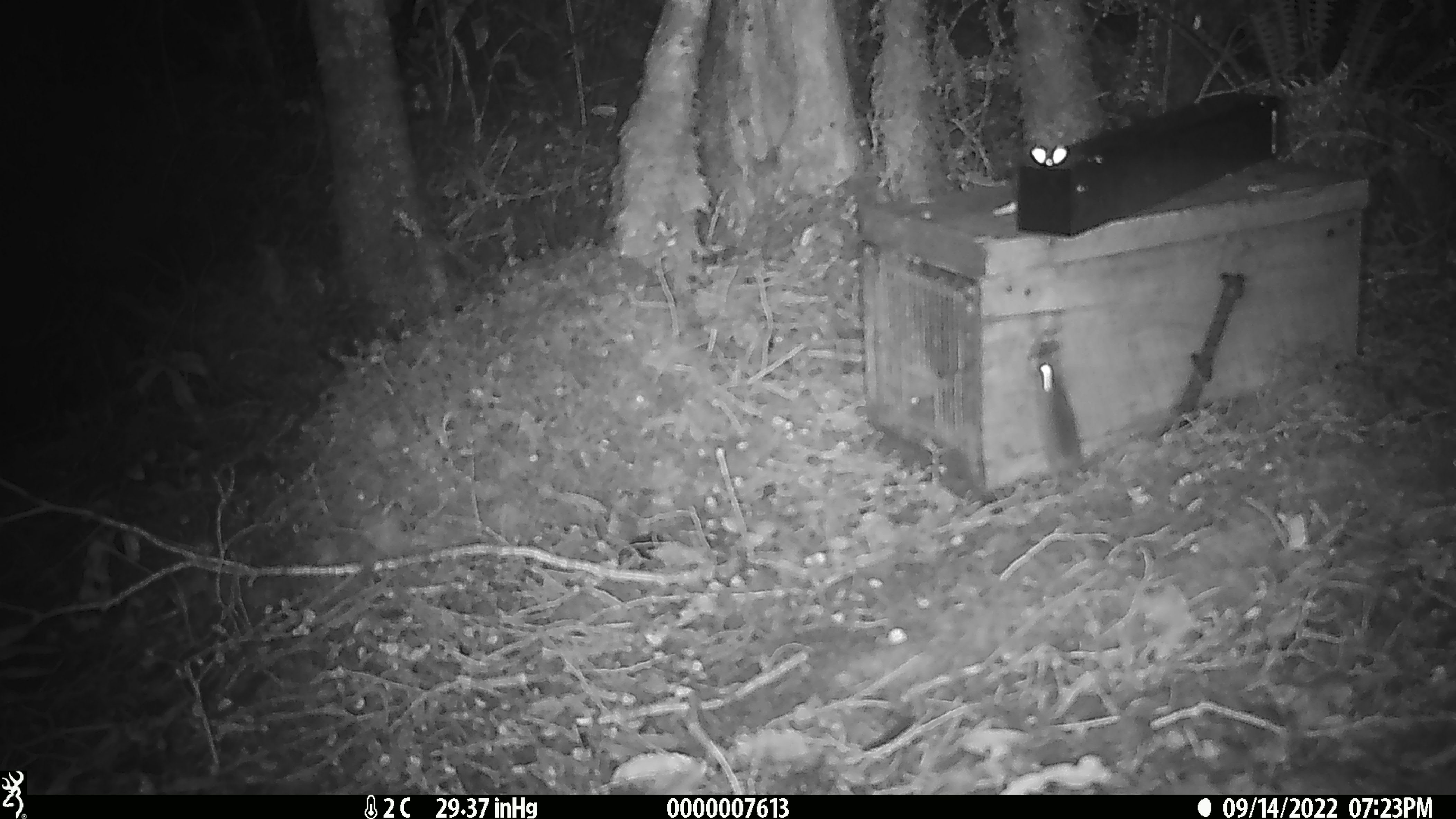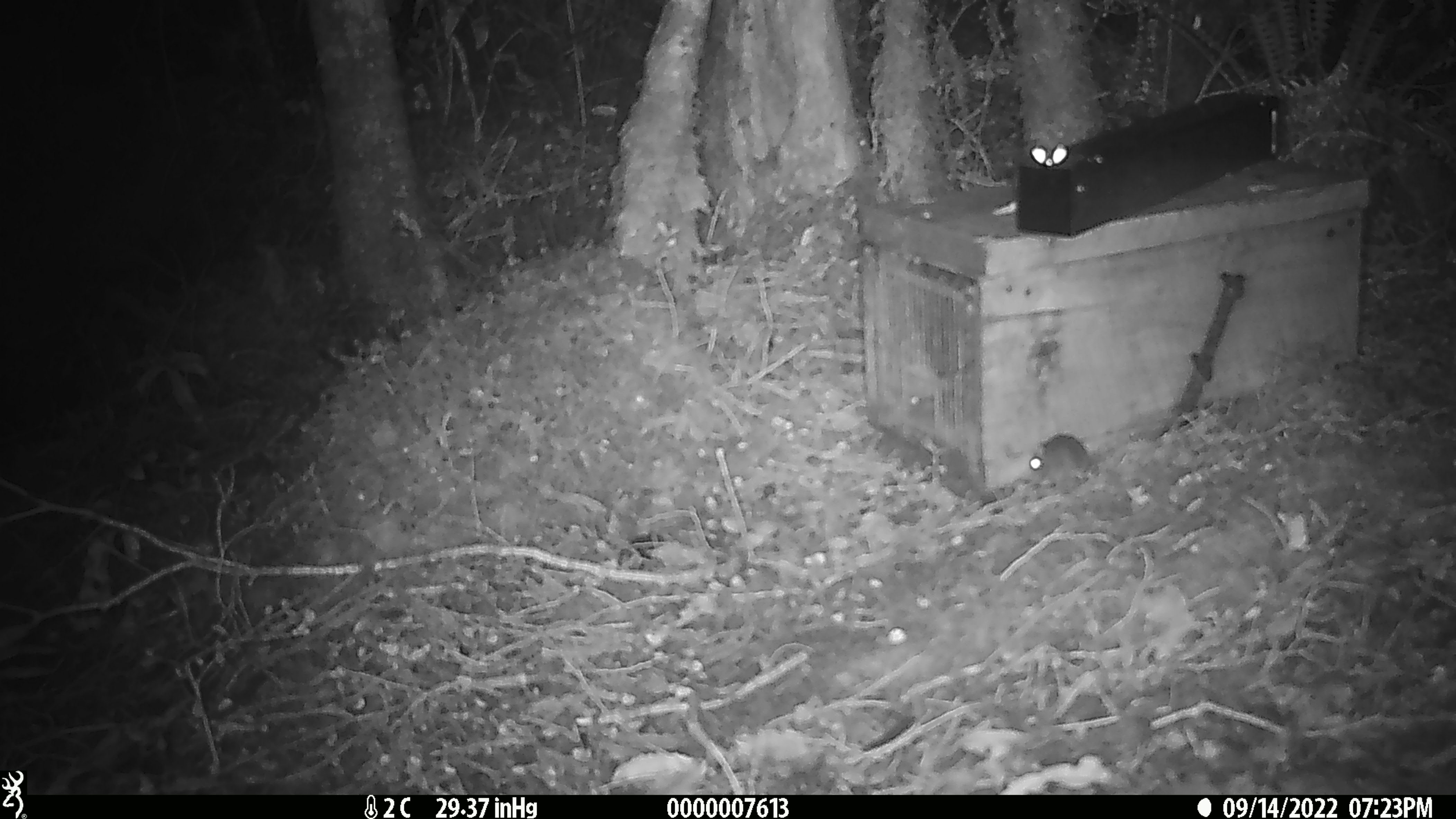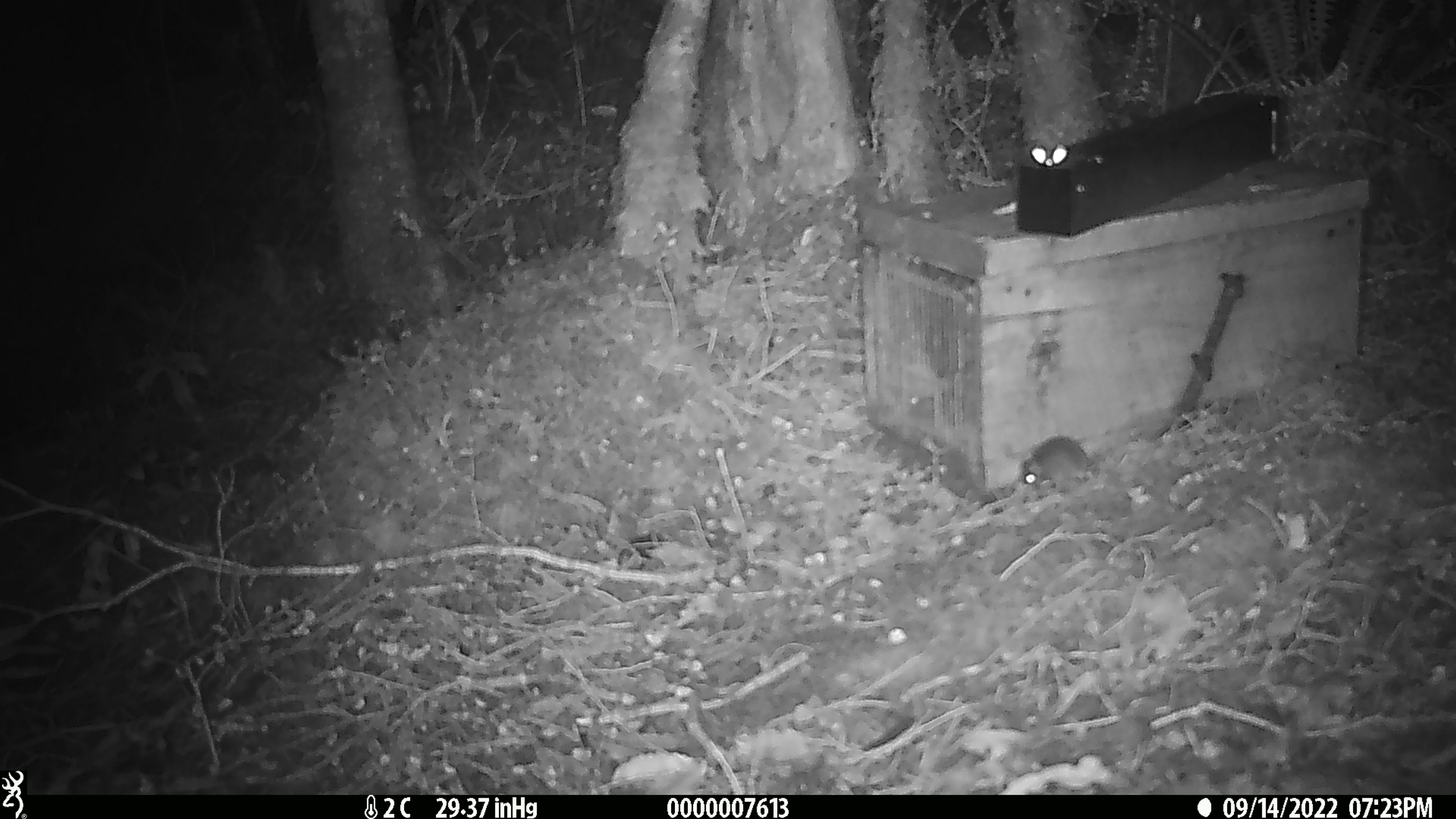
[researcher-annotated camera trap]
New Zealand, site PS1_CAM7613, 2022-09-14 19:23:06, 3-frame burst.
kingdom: Animalia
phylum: Chordata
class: Mammalia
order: Rodentia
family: Muridae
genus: Mus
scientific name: Mus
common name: mouse